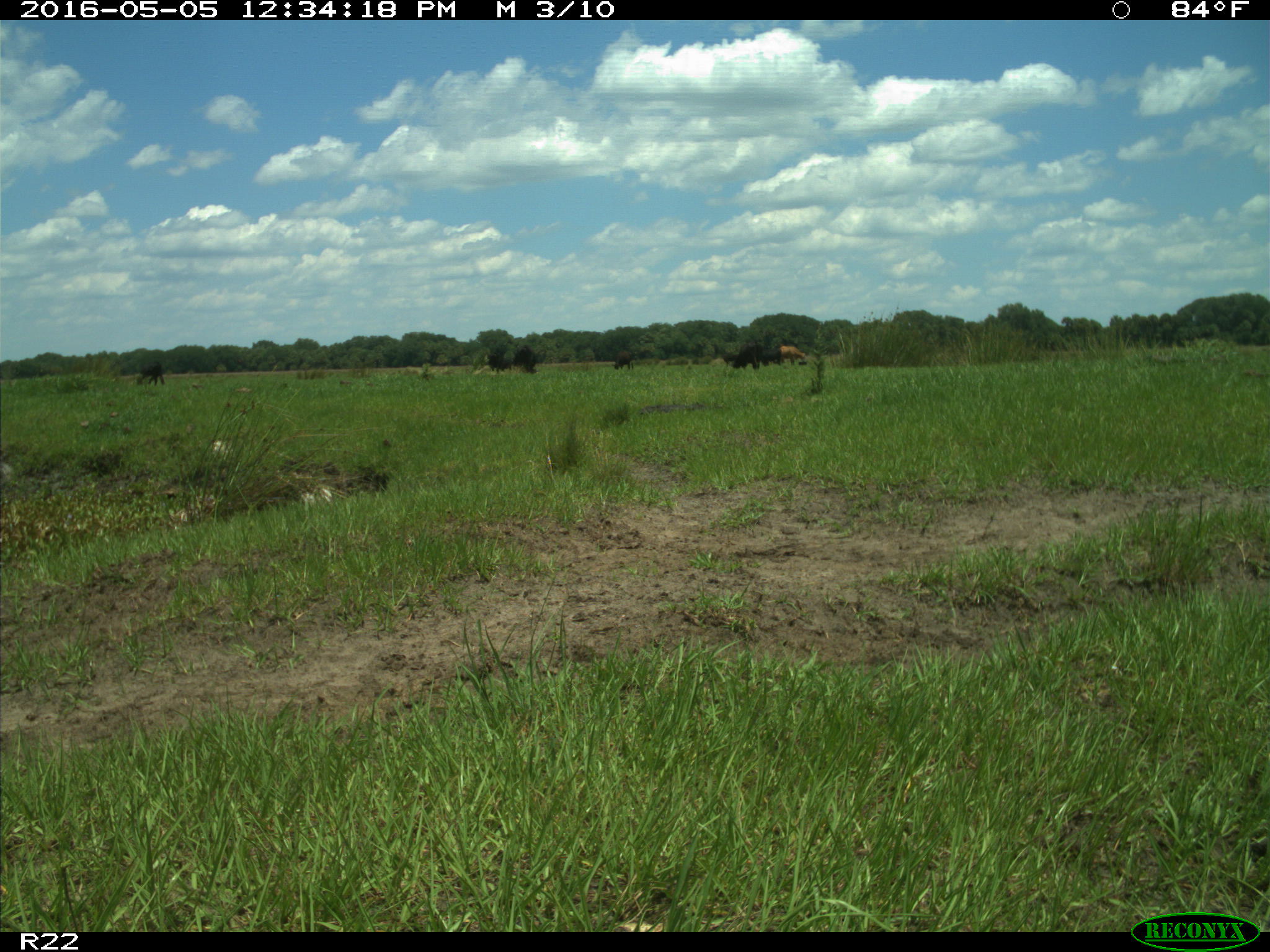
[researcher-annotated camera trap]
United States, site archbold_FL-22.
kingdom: Animalia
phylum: Chordata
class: Mammalia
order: Artiodactyla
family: Bovidae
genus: Bos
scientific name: Bos taurus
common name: domestic cow